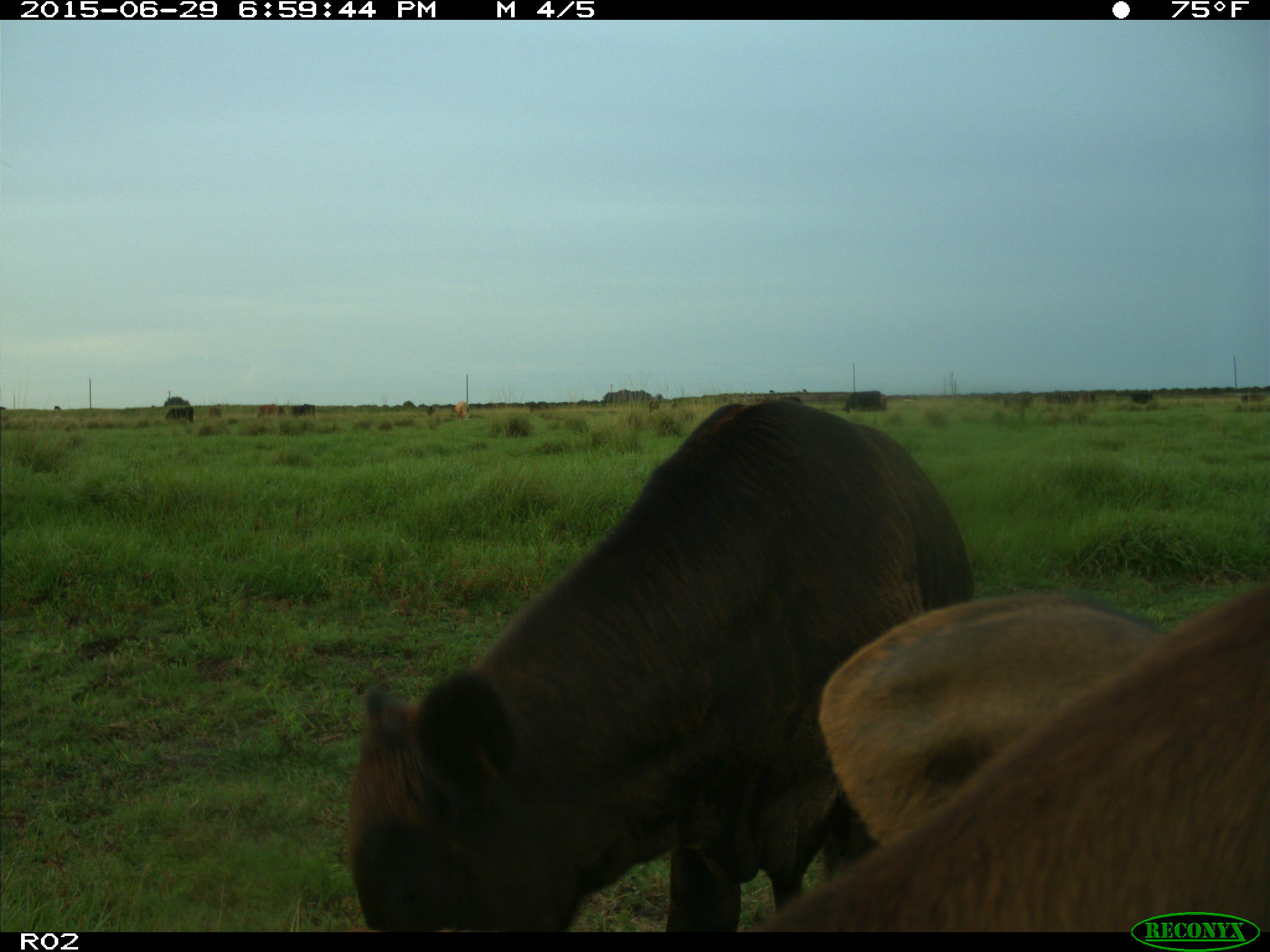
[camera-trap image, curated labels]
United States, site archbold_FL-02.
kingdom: Animalia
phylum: Chordata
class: Mammalia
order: Artiodactyla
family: Bovidae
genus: Bos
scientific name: Bos taurus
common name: domestic cow